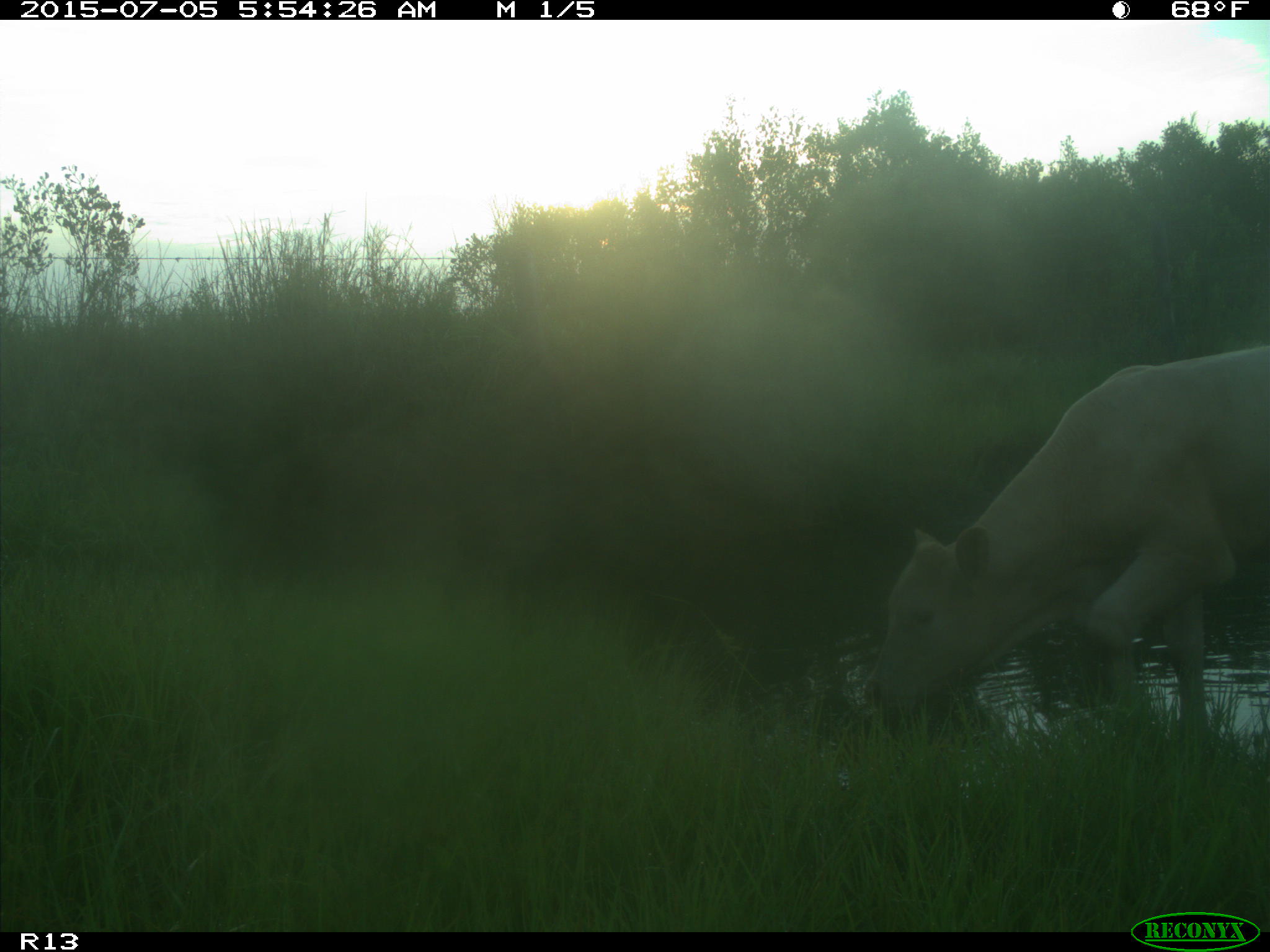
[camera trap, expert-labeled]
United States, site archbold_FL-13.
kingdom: Animalia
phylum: Chordata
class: Mammalia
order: Artiodactyla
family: Bovidae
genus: Bos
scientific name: Bos taurus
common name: domestic cow